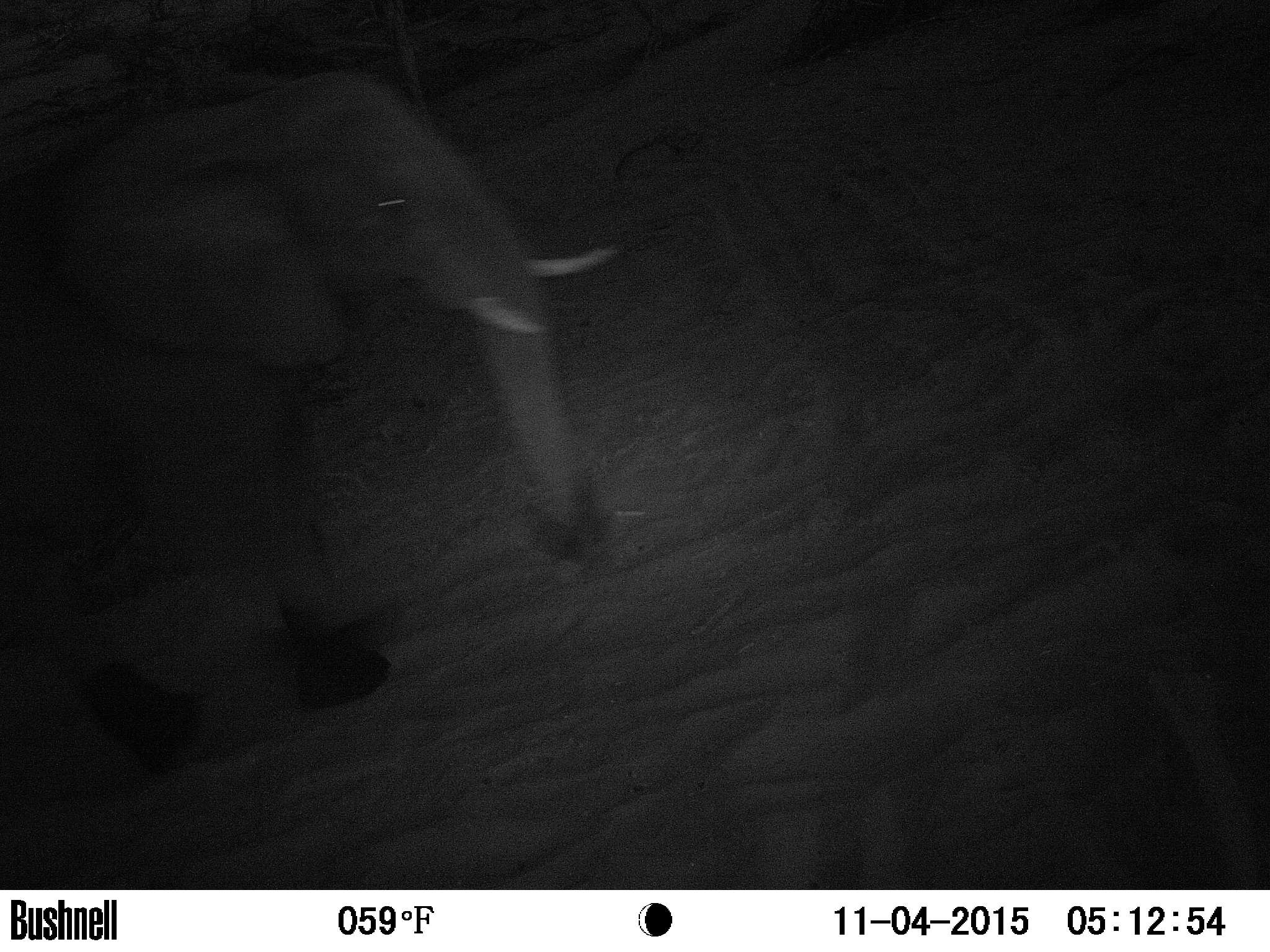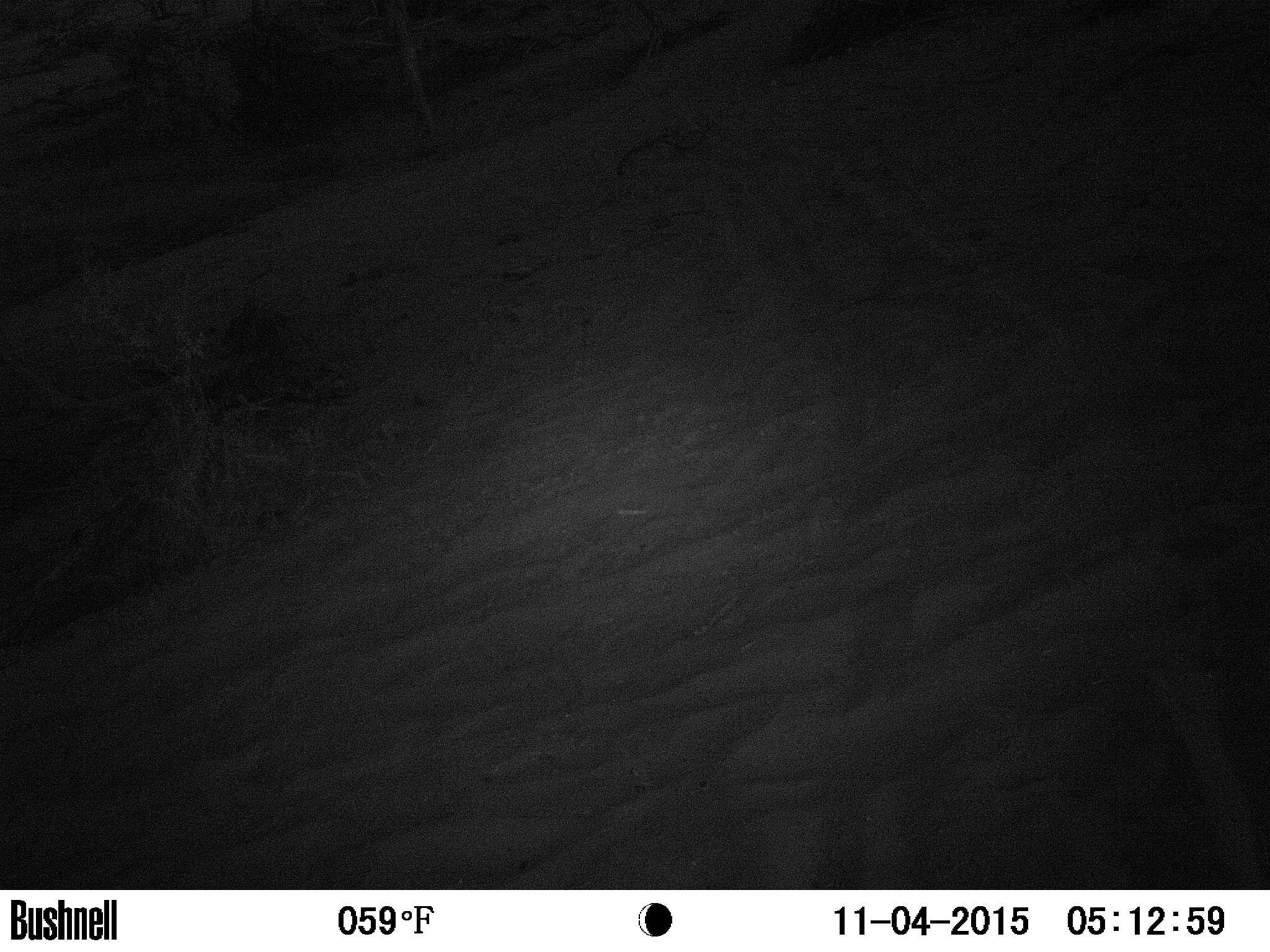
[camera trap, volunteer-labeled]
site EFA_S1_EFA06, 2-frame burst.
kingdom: Animalia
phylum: Chordata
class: Mammalia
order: Proboscidea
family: Elephantidae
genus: Loxodonta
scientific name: Loxodonta africana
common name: african bush elephant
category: elephant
Elephant (african bush elephant) (Loxodonta africana), count 1. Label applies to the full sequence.